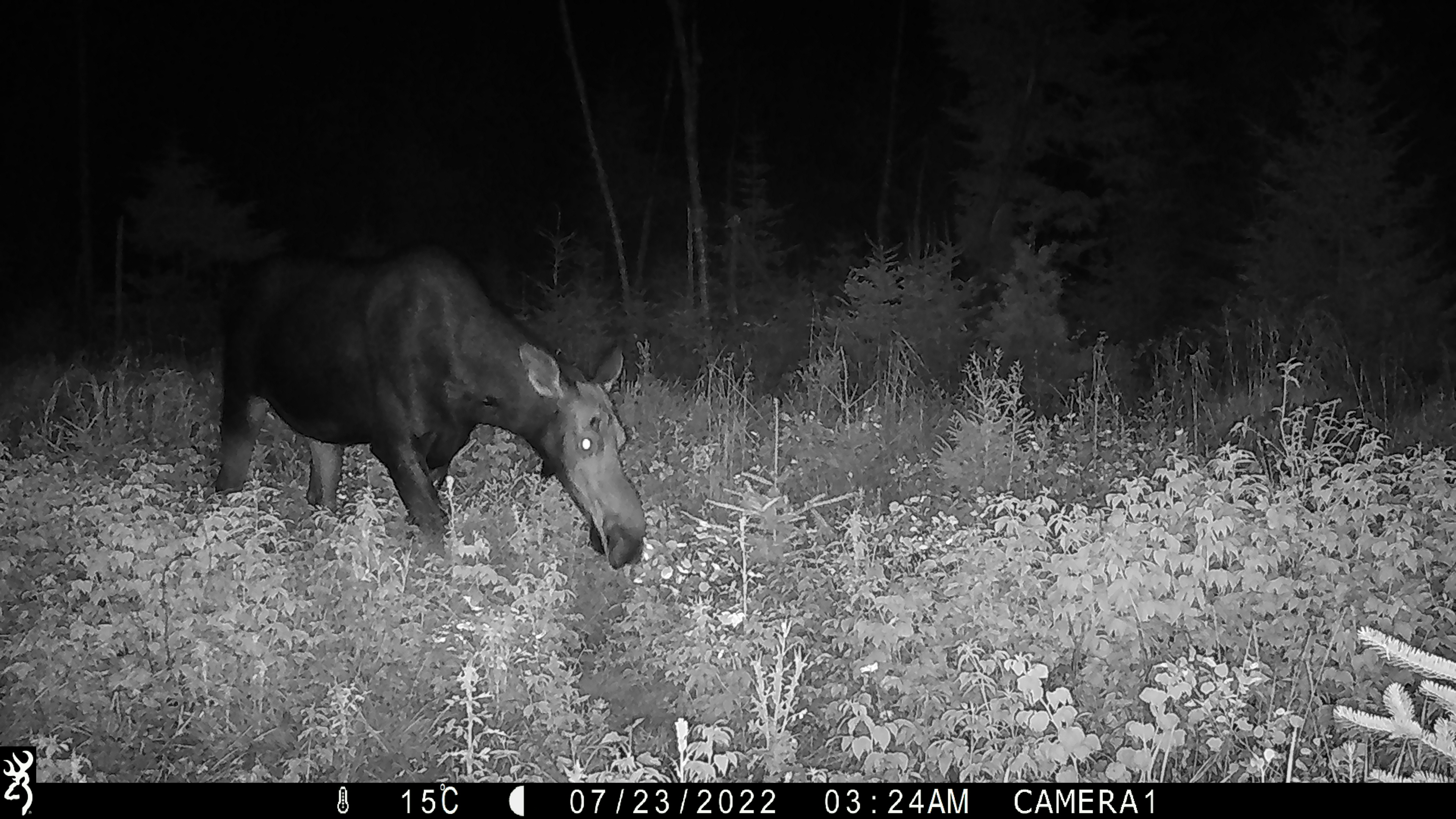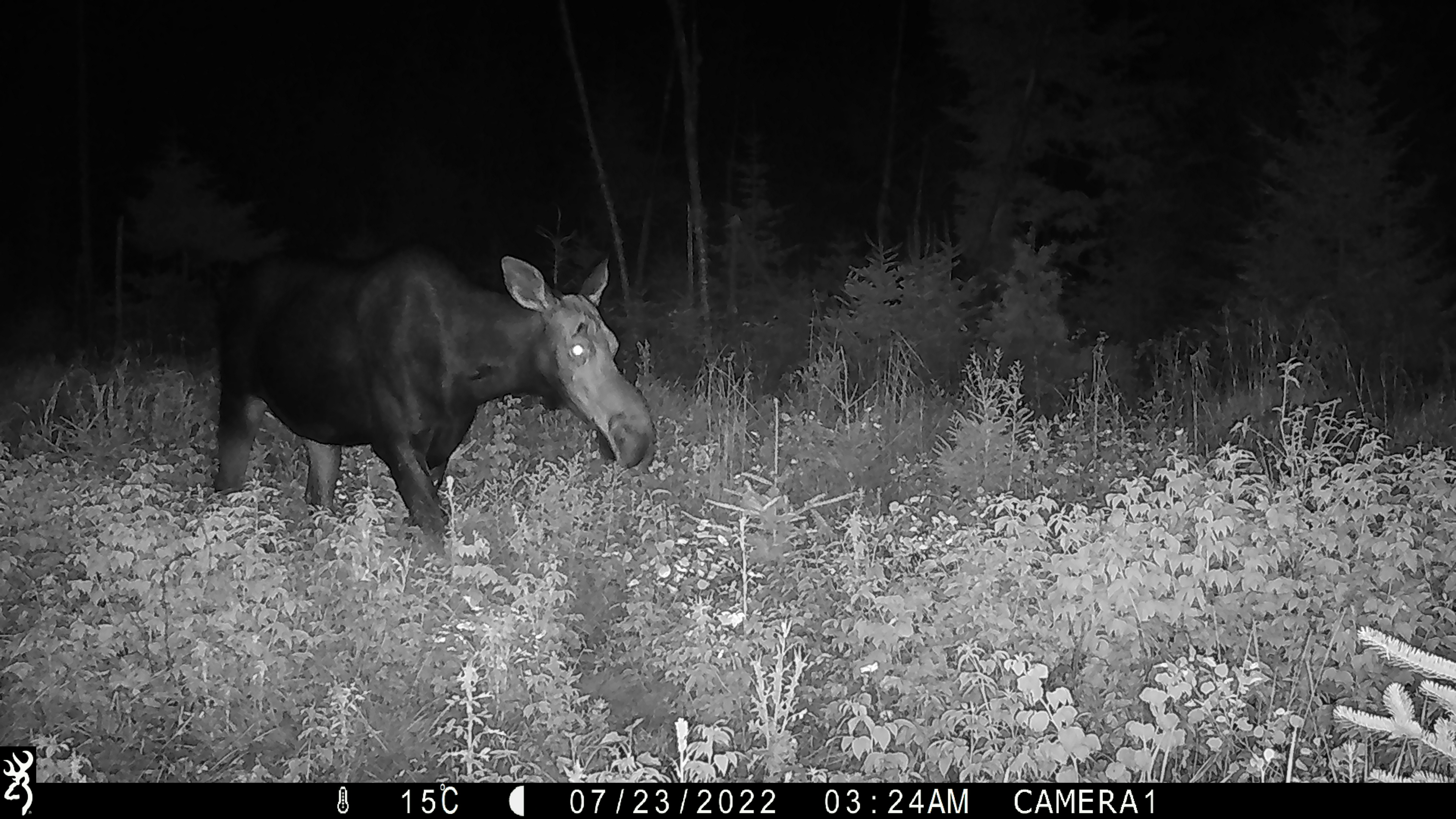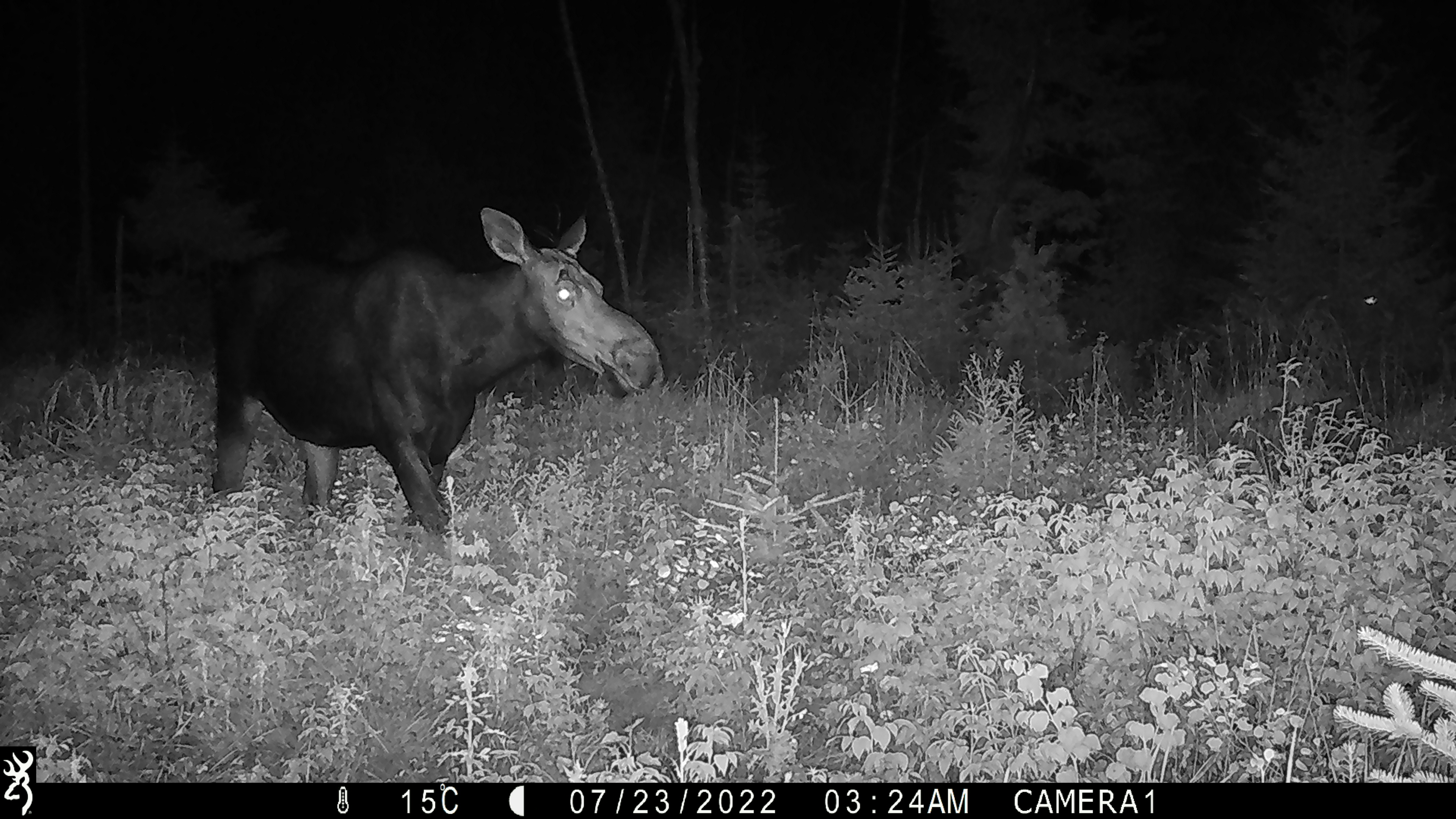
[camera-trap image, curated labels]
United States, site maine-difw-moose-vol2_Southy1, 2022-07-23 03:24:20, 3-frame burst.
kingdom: Animalia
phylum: Chordata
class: Mammalia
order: Artiodactyla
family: Cervidae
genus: Alces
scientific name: Alces alces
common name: moose